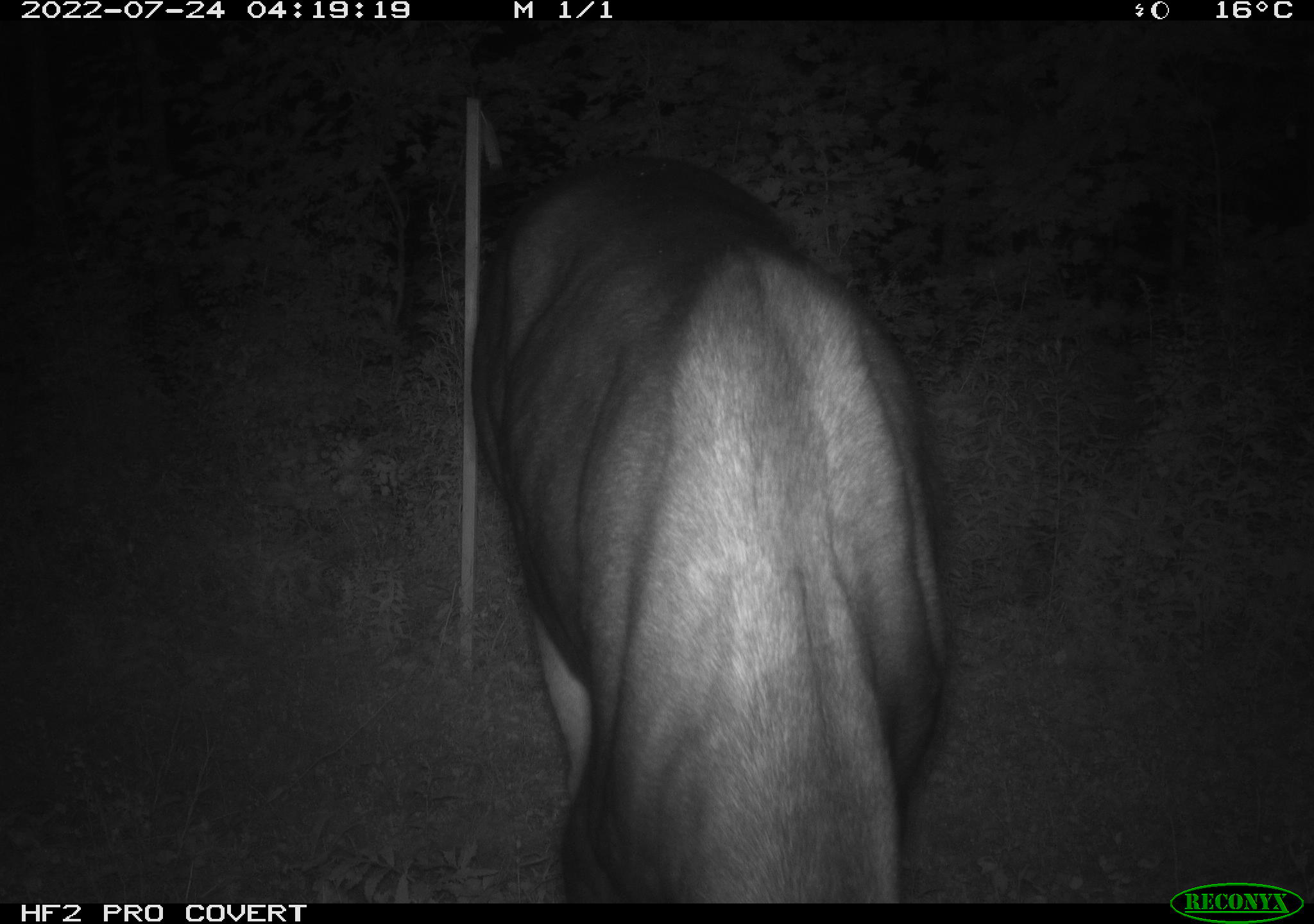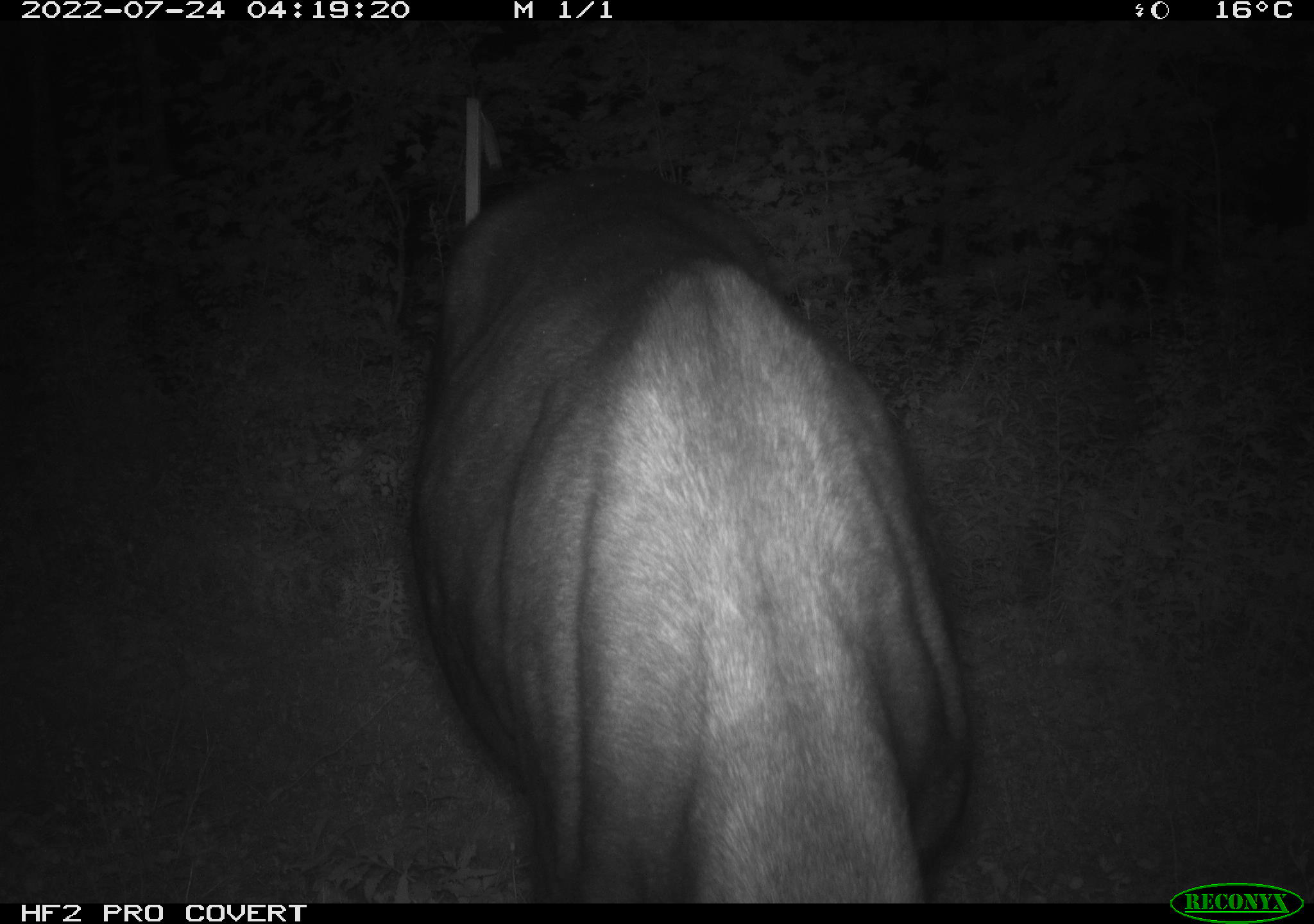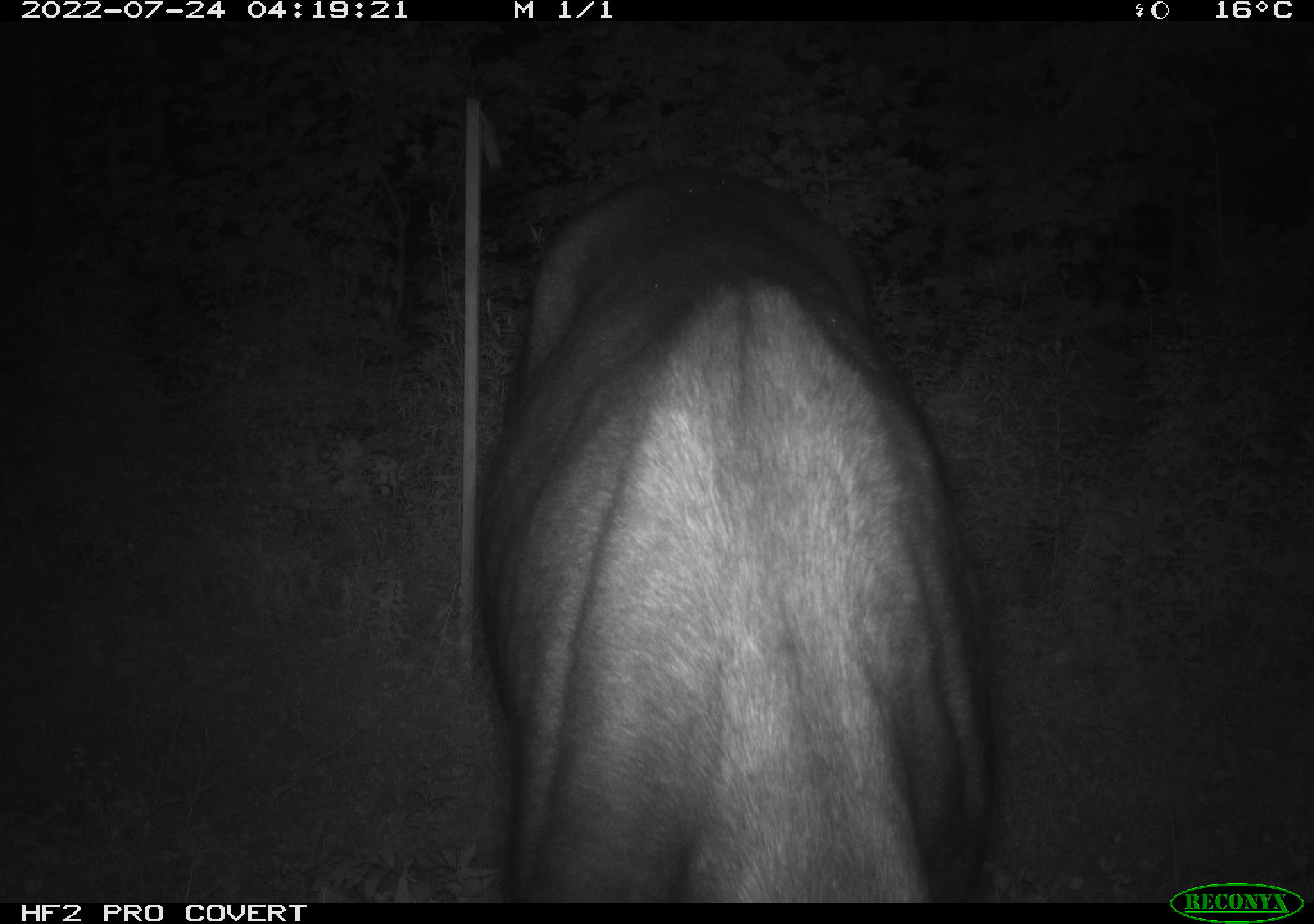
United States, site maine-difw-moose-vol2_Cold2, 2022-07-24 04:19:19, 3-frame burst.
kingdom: Animalia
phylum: Chordata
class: Mammalia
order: Artiodactyla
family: Cervidae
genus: Alces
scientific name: Alces alces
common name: moose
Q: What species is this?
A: Moose (Alces alces).